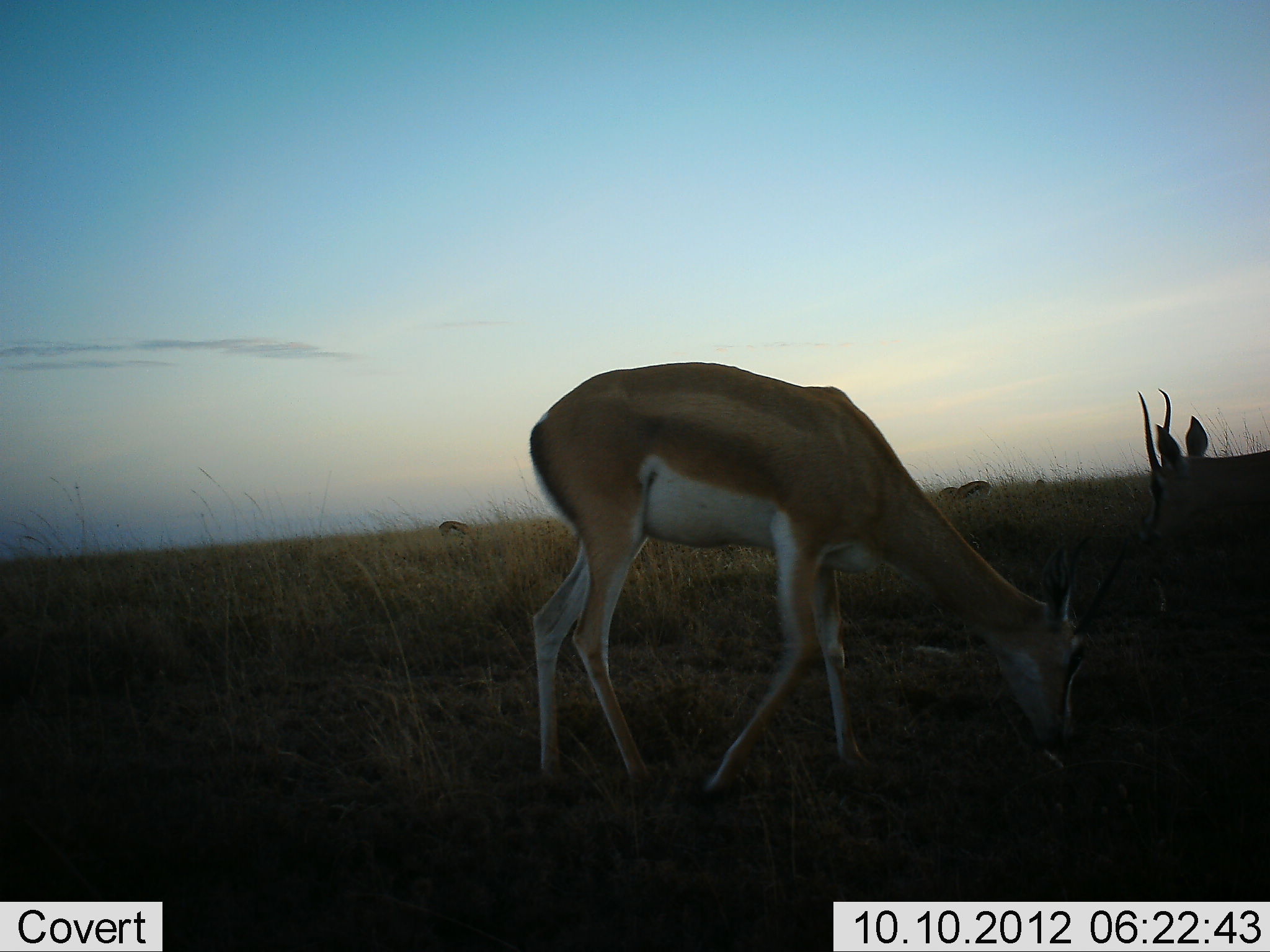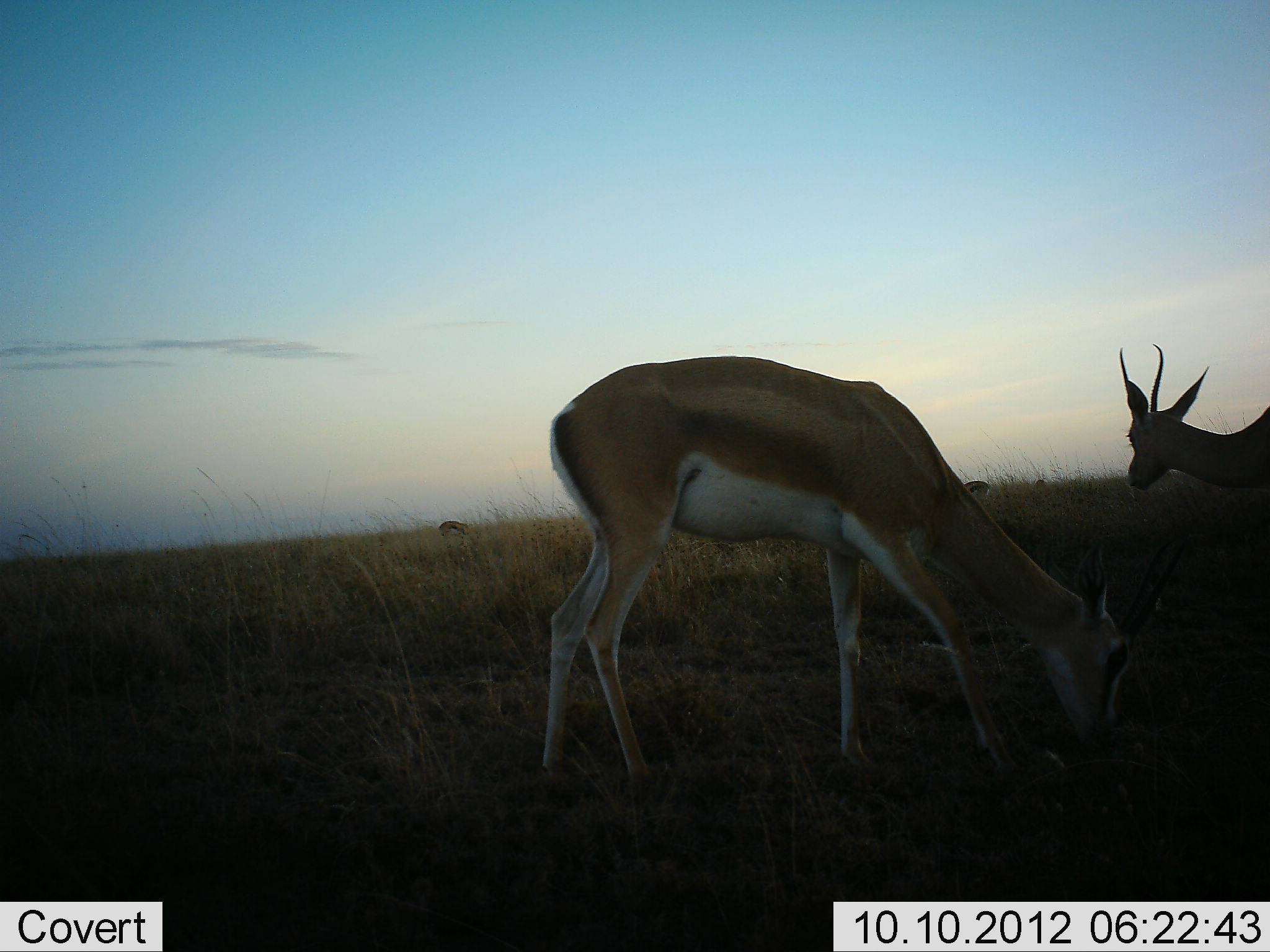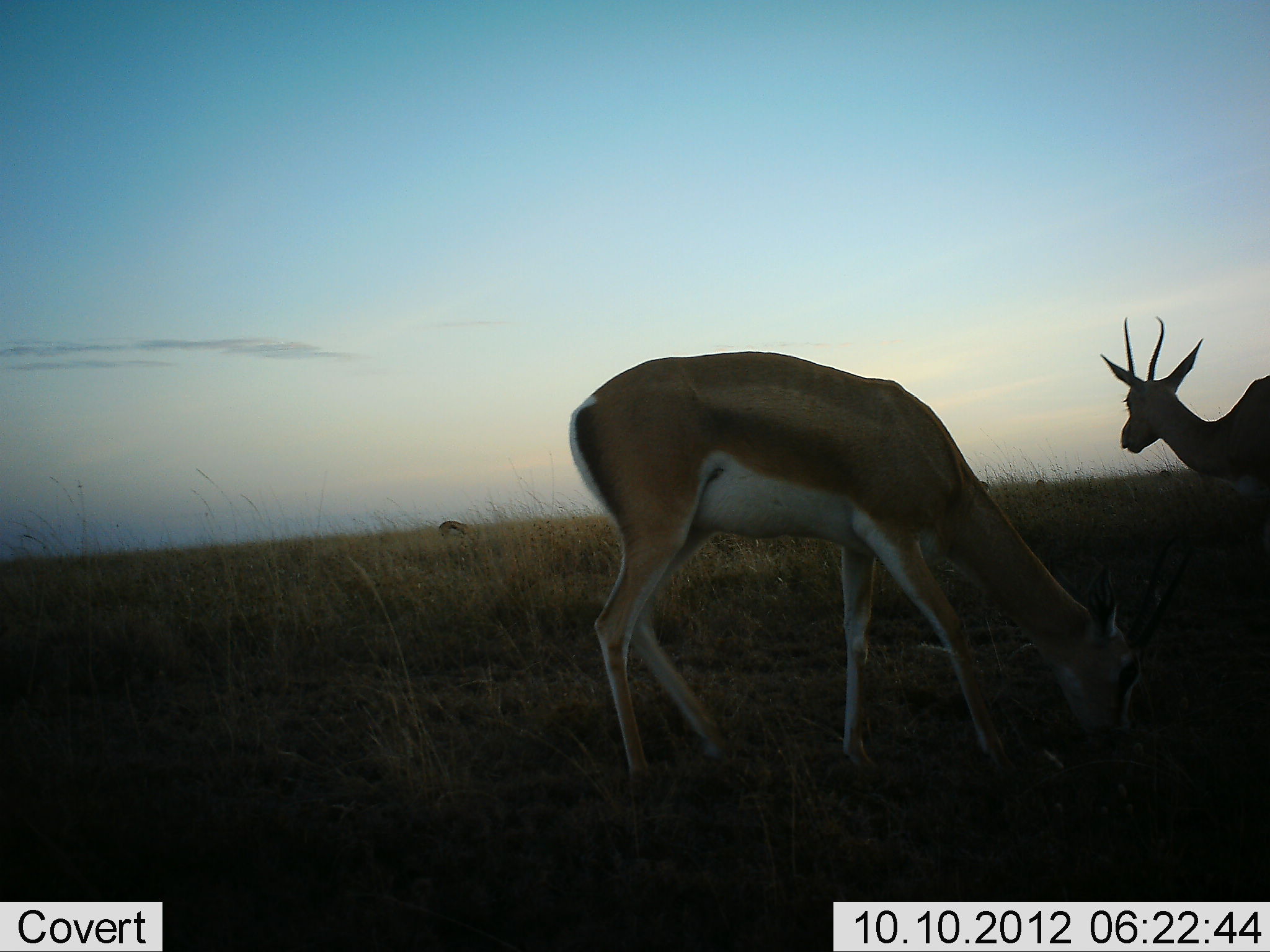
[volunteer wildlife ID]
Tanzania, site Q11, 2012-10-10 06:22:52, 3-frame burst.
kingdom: Animalia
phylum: Chordata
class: Mammalia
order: Artiodactyla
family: Bovidae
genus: Nanger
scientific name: Nanger granti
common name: grant's gazelle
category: gazellegrants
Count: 2.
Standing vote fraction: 50%.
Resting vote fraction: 0%.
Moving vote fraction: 0%.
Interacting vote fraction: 0%.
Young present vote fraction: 0%.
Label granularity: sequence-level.